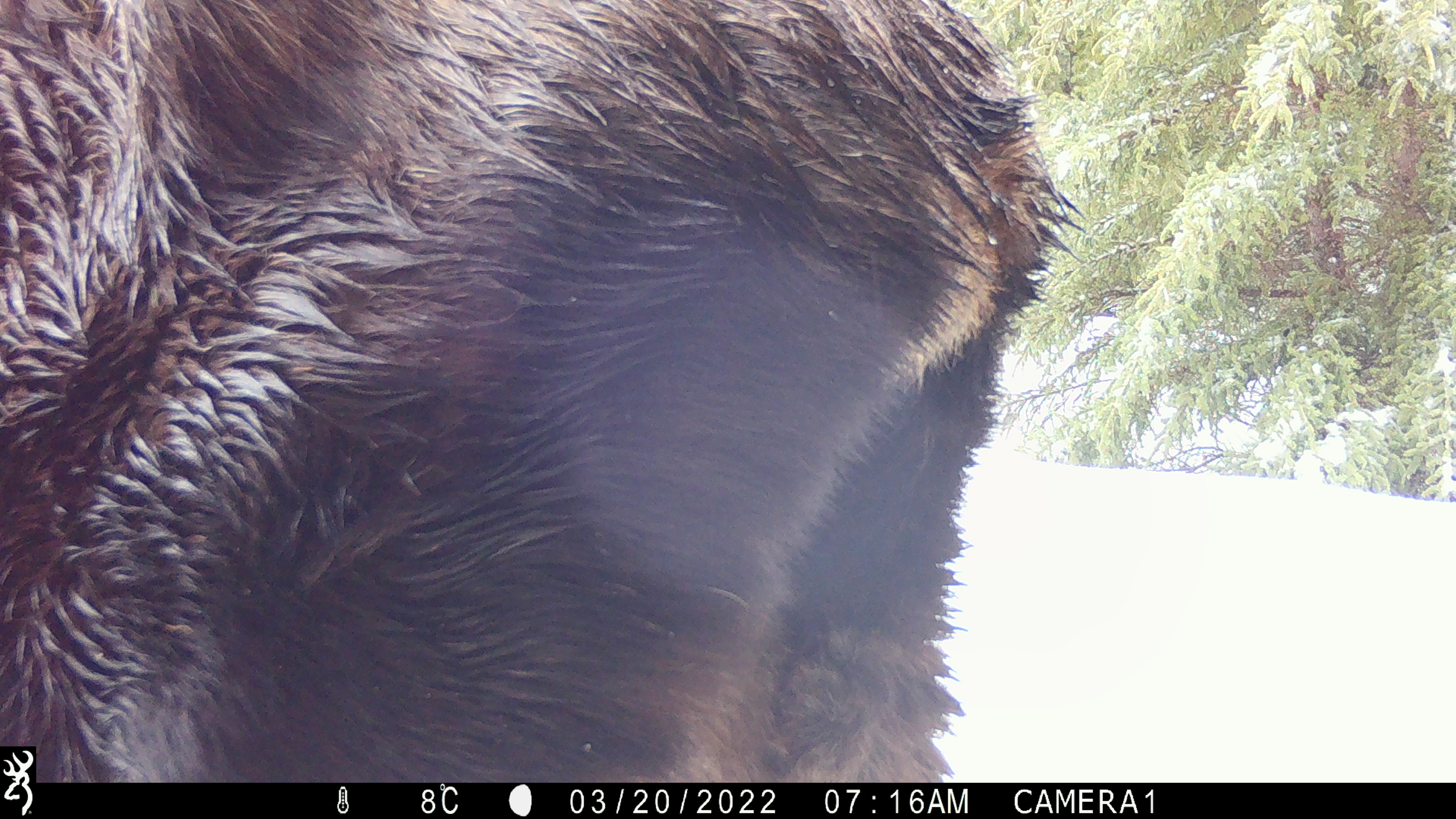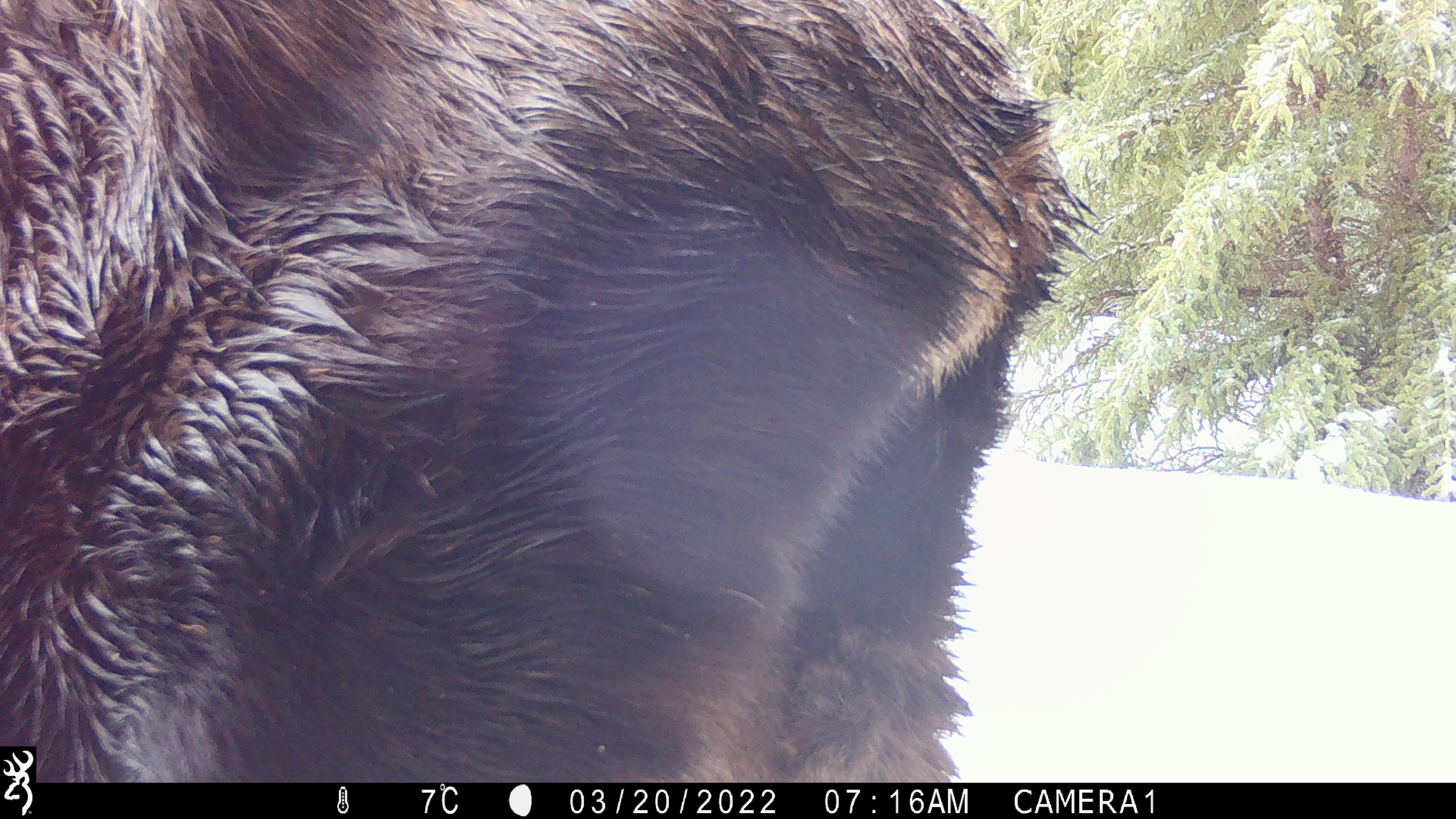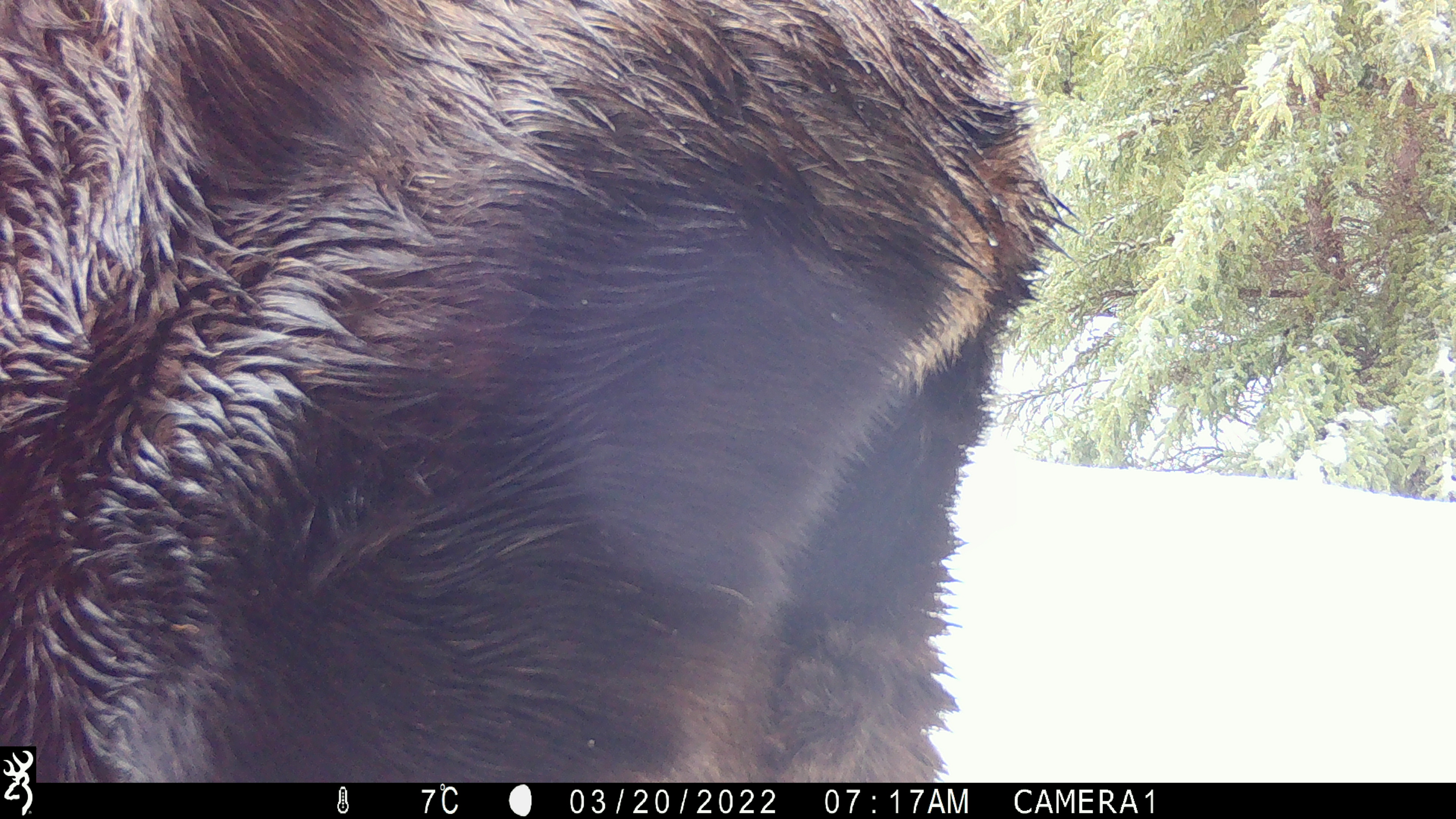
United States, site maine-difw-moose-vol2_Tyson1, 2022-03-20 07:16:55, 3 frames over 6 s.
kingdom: Animalia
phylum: Chordata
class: Mammalia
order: Artiodactyla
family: Cervidae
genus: Alces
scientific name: Alces alces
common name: moose